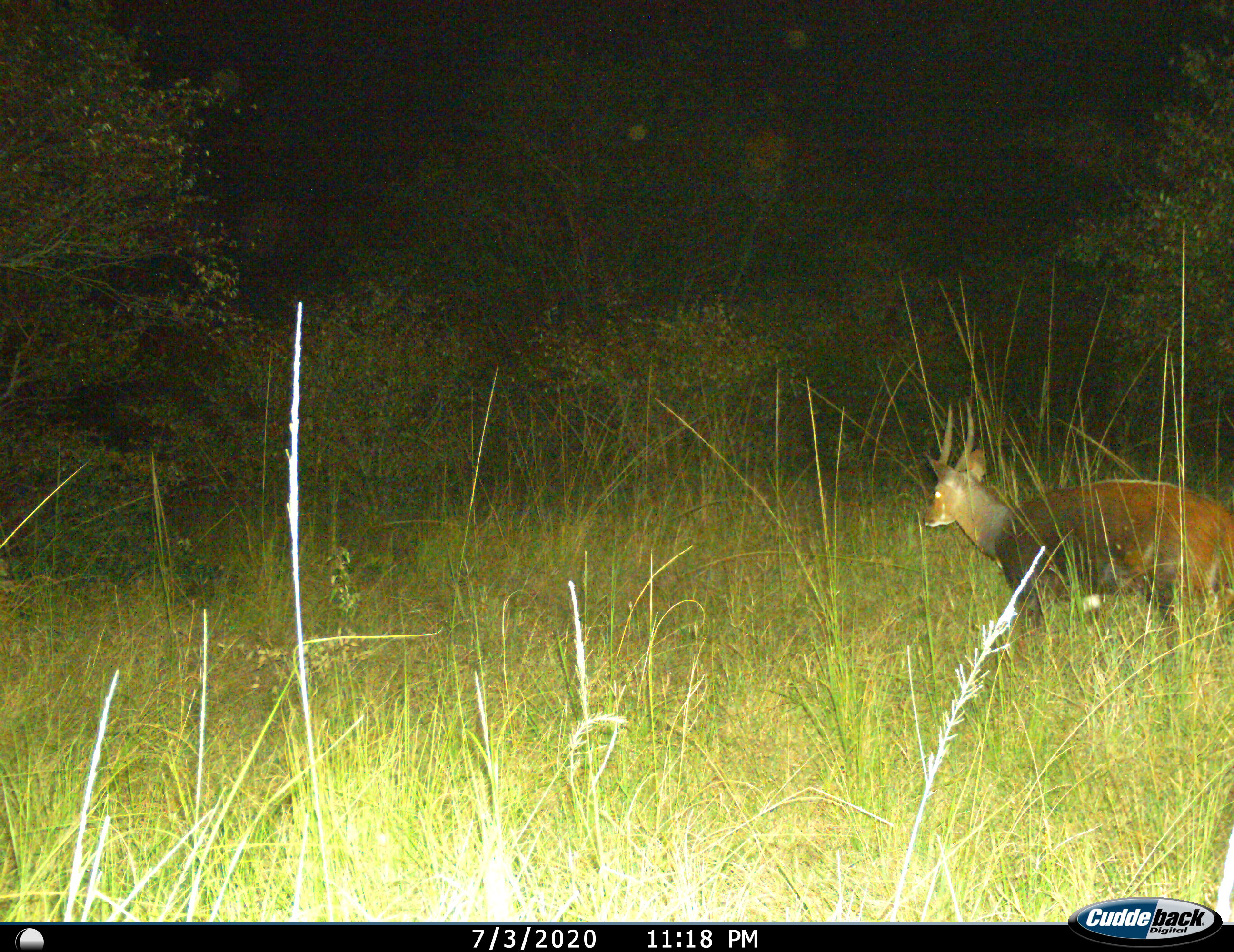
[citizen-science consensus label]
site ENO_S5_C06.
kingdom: Animalia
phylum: Chordata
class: Mammalia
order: Artiodactyla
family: Bovidae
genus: Tragelaphus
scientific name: Tragelaphus scriptus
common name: bushbuck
Bushbuck (Tragelaphus scriptus), count 1. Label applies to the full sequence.